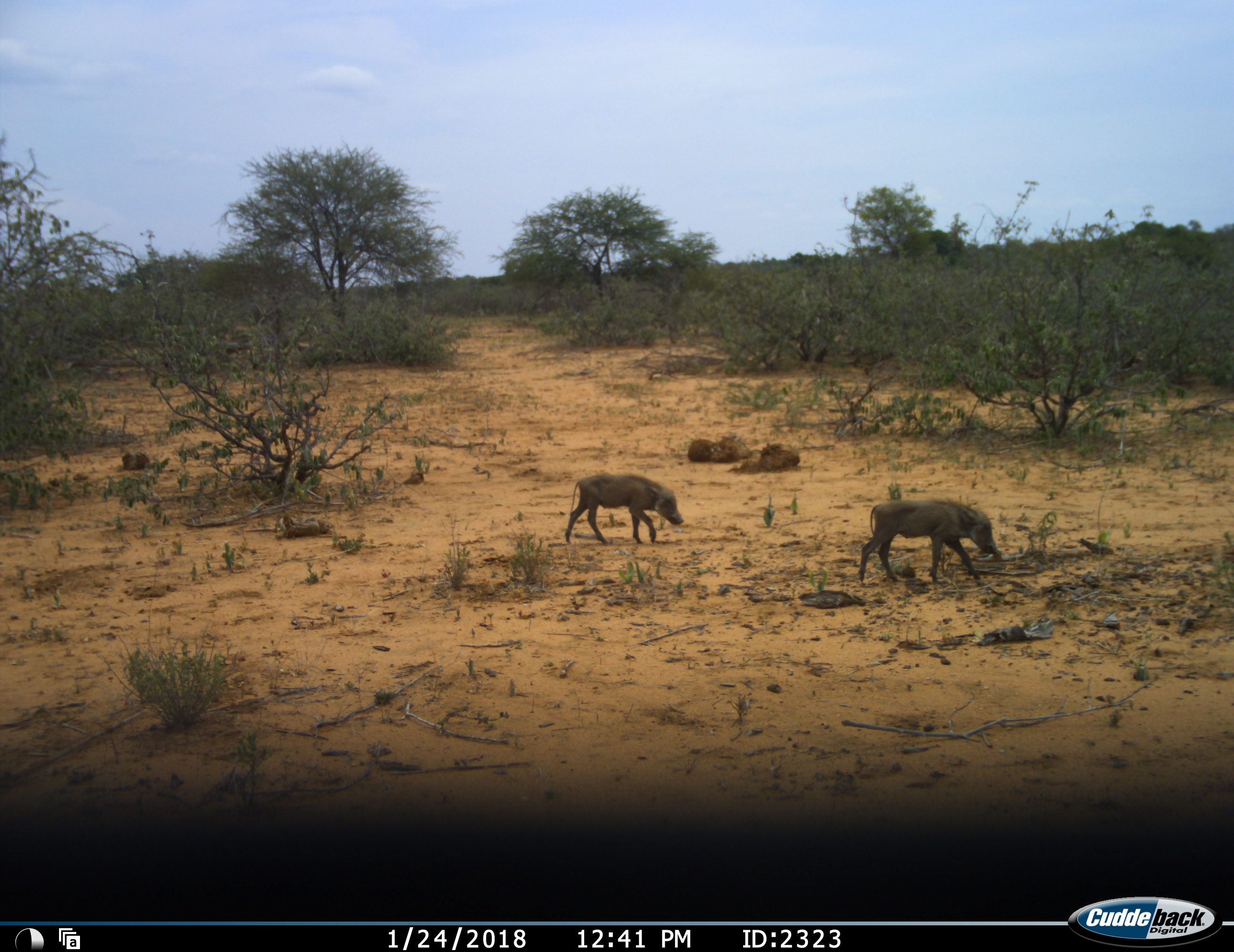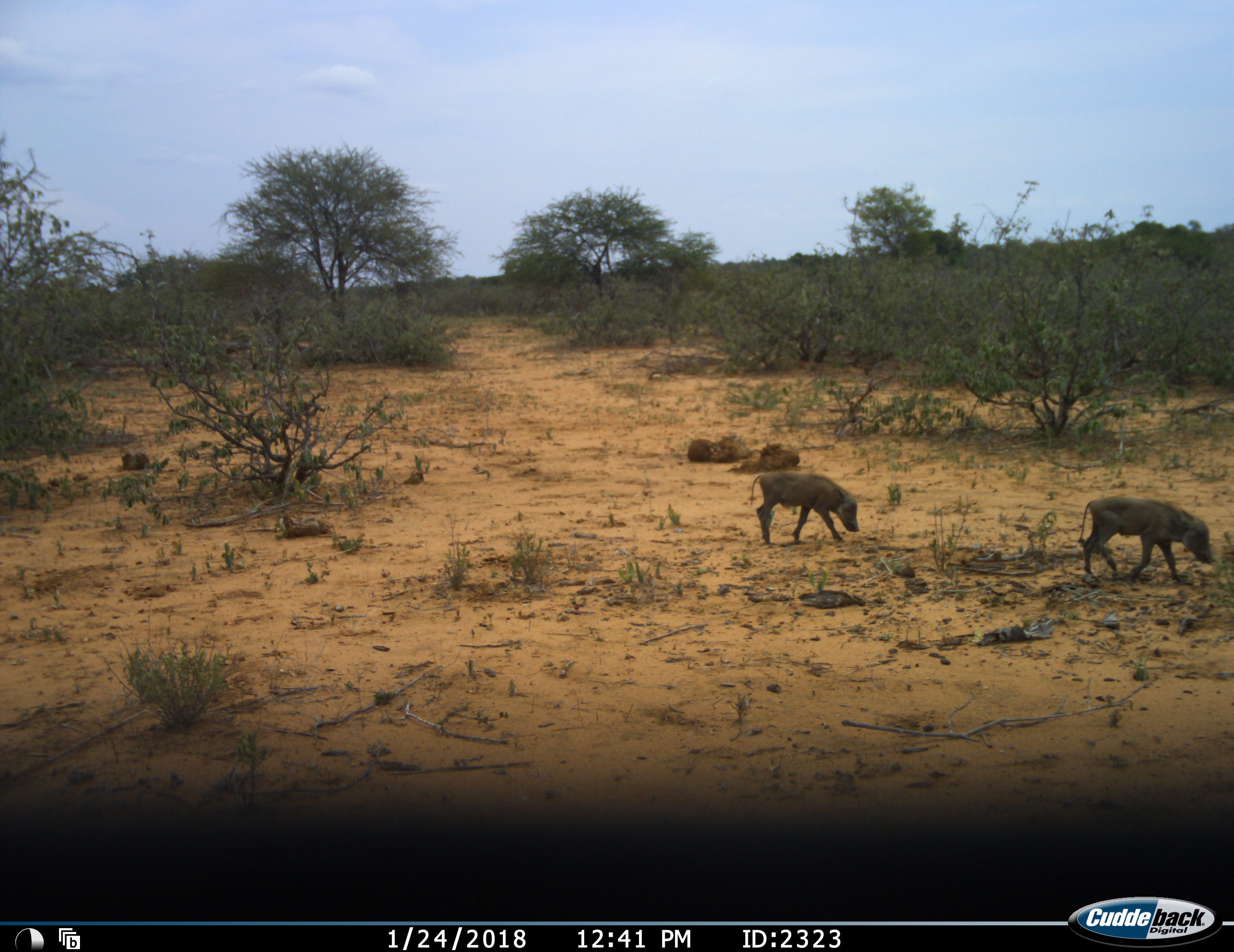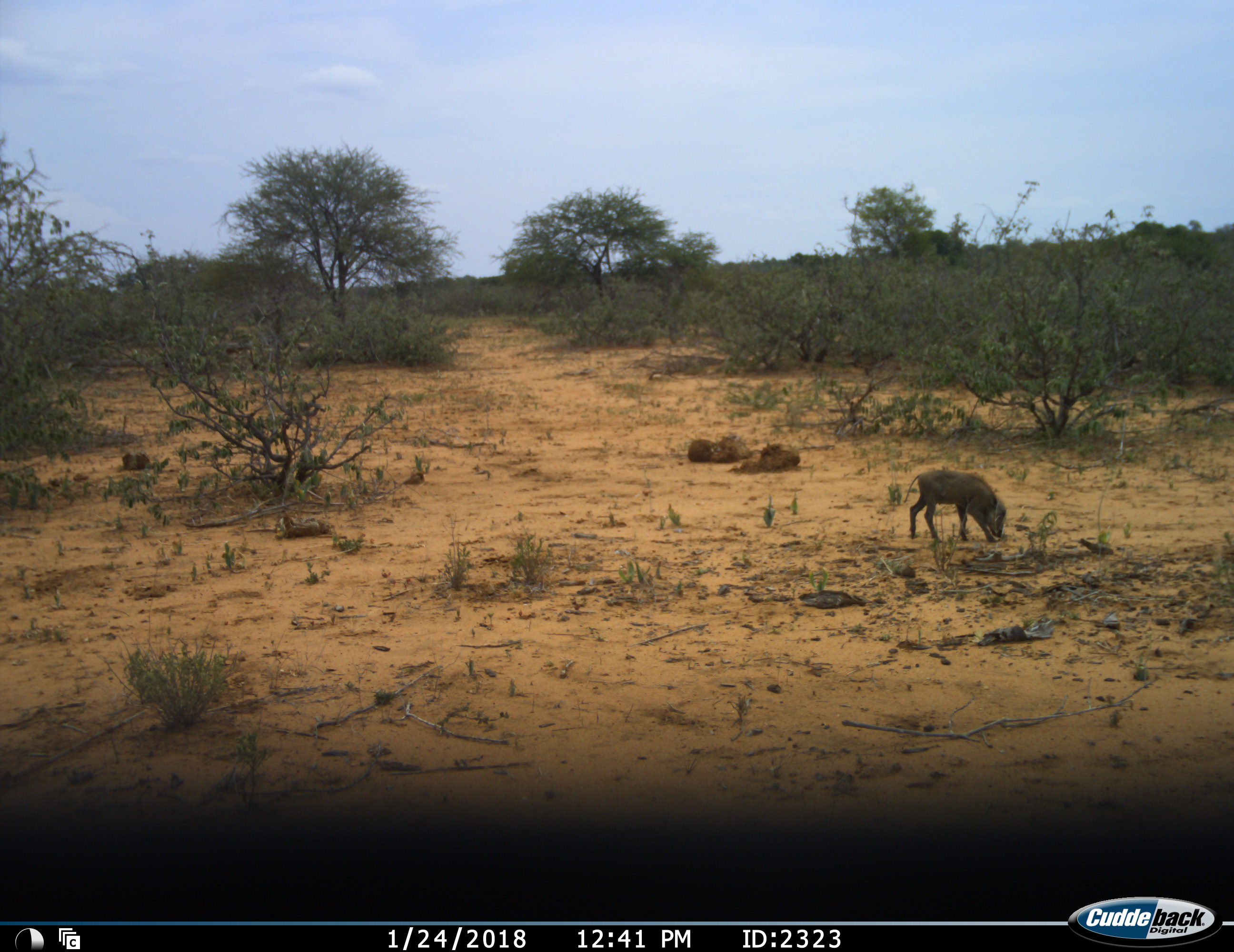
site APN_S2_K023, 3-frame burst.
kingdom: Animalia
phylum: Chordata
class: Mammalia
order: Artiodactyla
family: Suidae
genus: Phacochoerus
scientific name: Phacochoerus africanus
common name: warthog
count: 2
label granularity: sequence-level